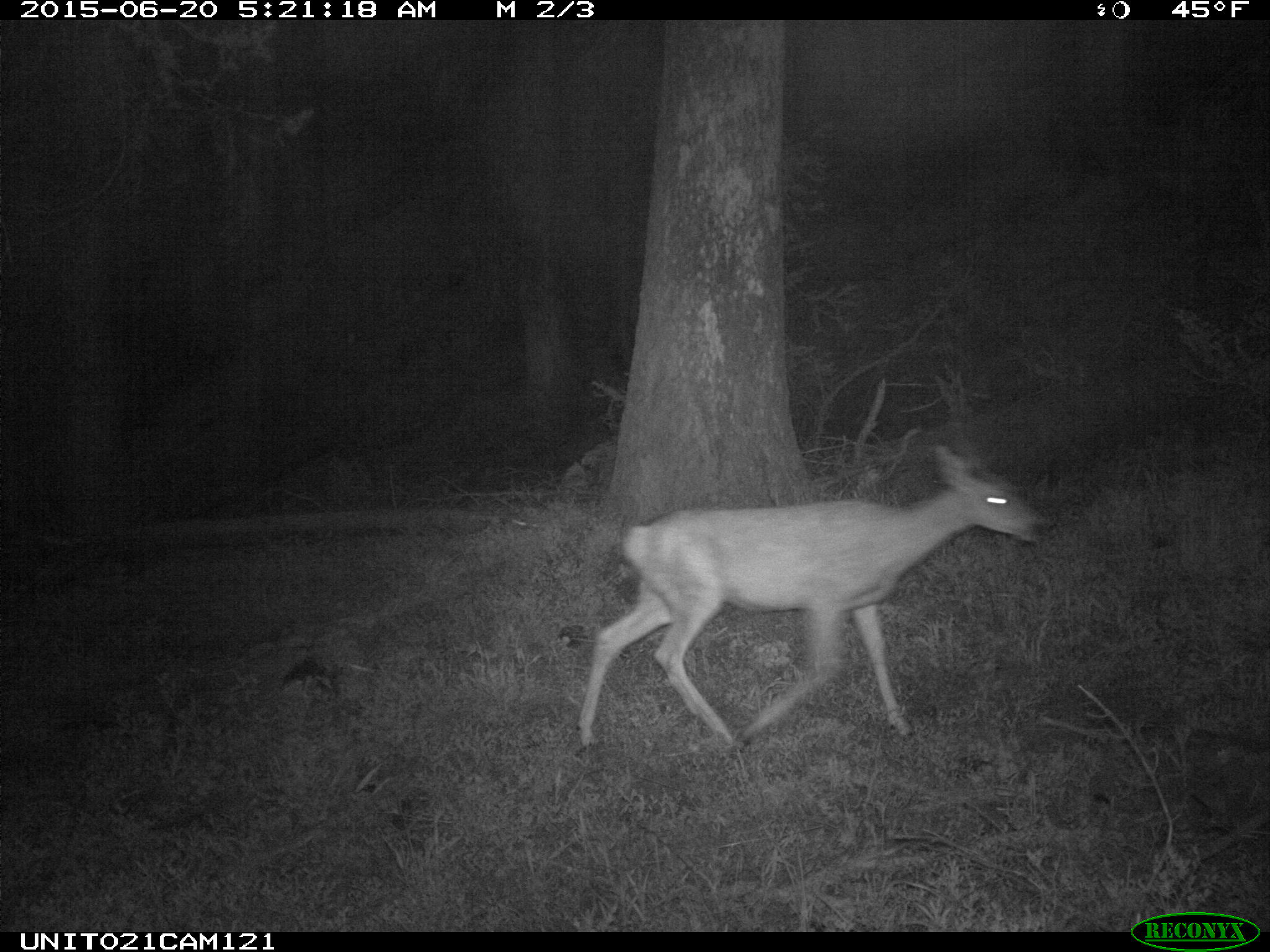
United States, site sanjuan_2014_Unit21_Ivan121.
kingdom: Animalia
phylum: Chordata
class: Mammalia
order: Artiodactyla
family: Cervidae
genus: Odocoileus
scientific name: Odocoileus hemionus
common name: mule deer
Odocoileus hemionus (mule deer).